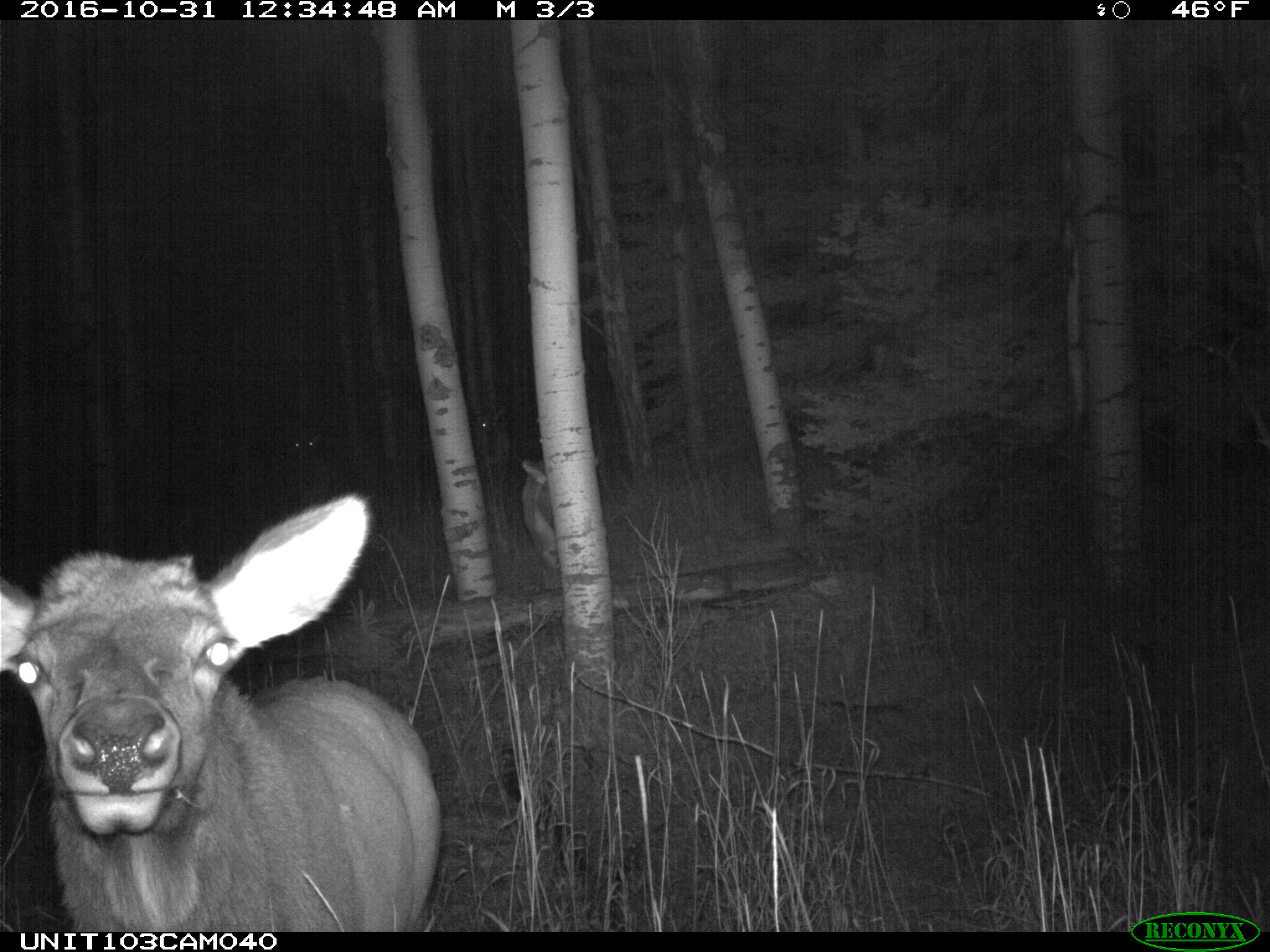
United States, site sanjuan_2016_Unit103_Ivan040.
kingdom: Animalia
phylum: Chordata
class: Mammalia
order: Artiodactyla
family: Cervidae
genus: Cervus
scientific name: Cervus elaphus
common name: red deer